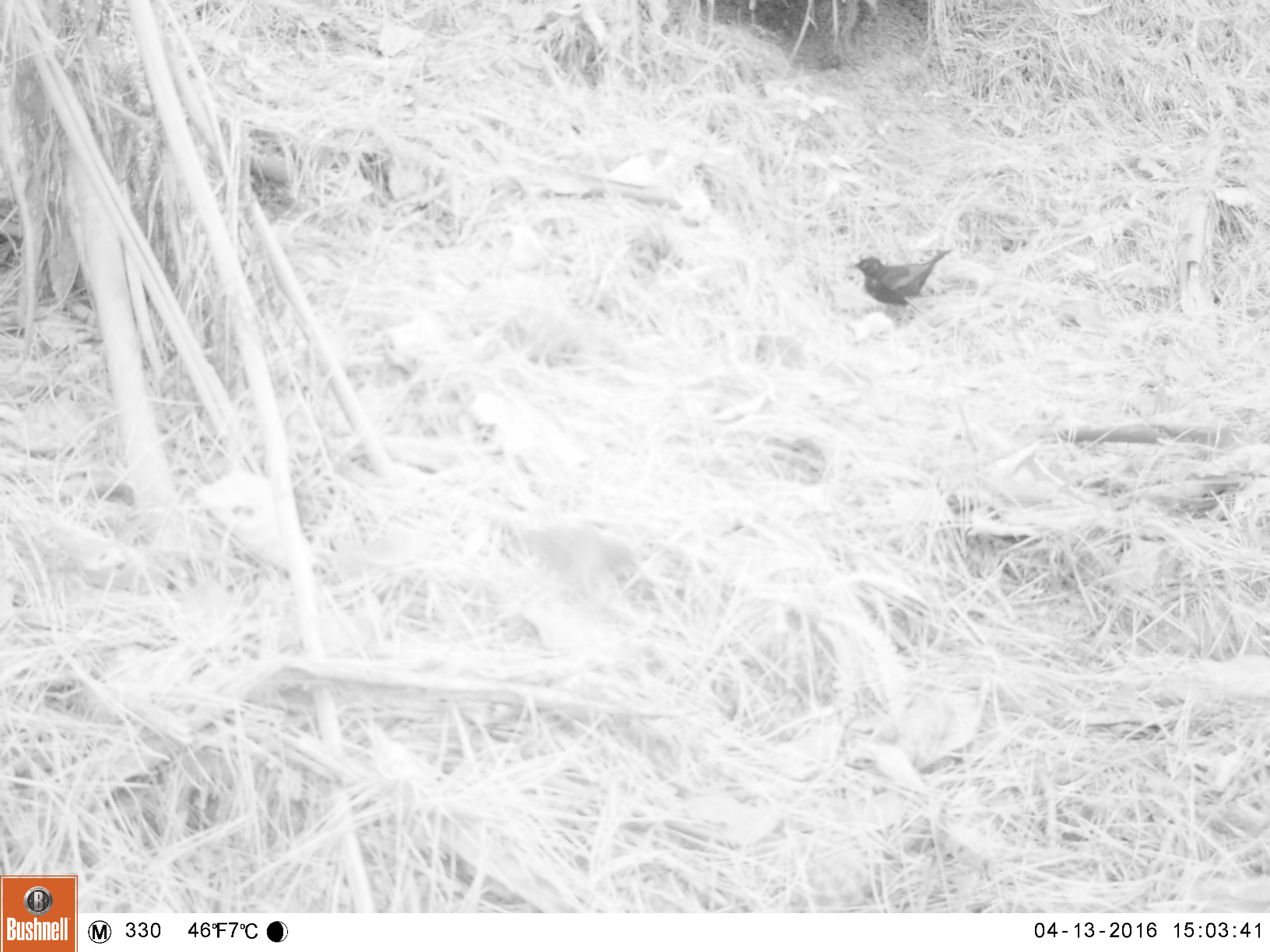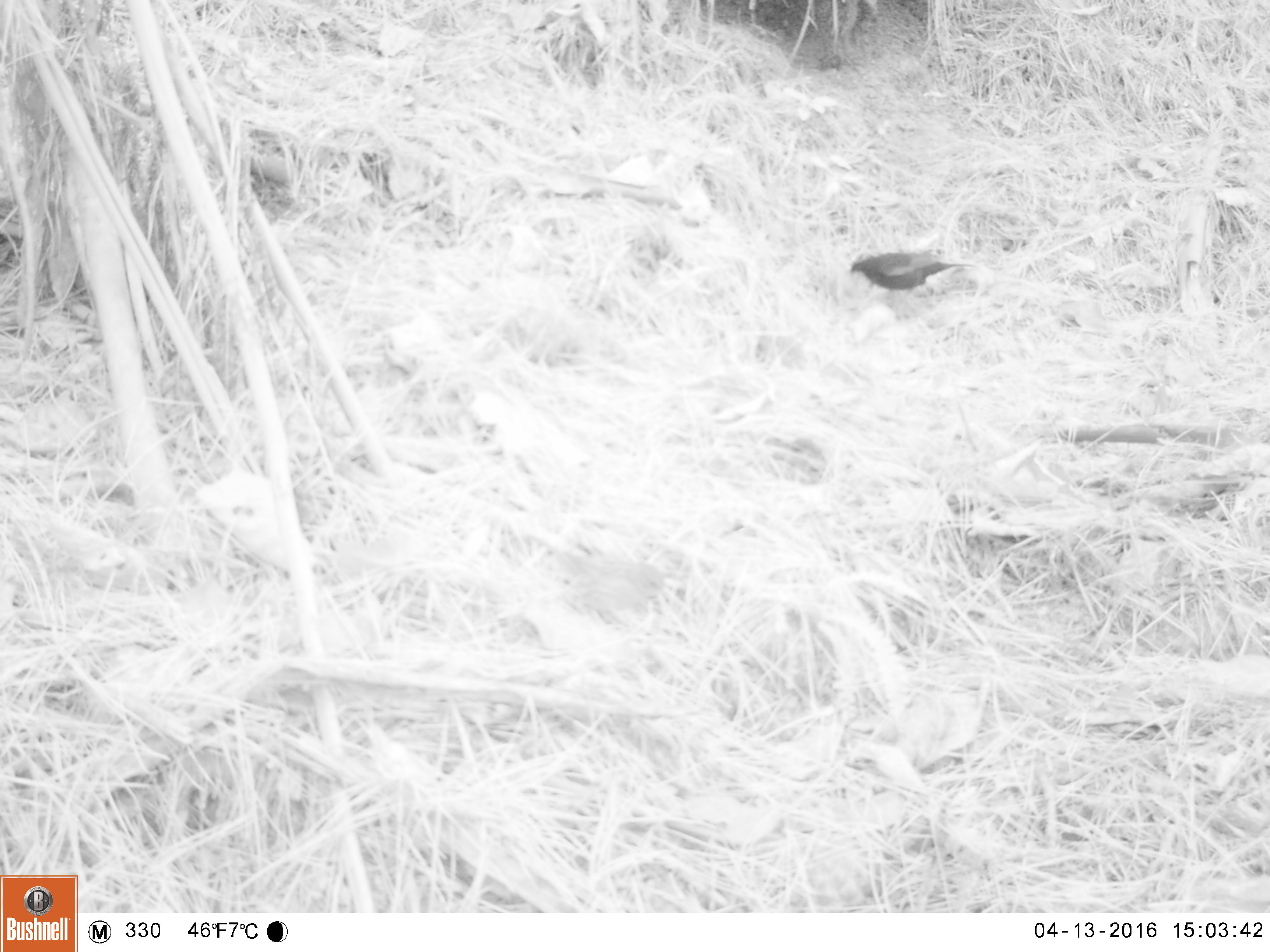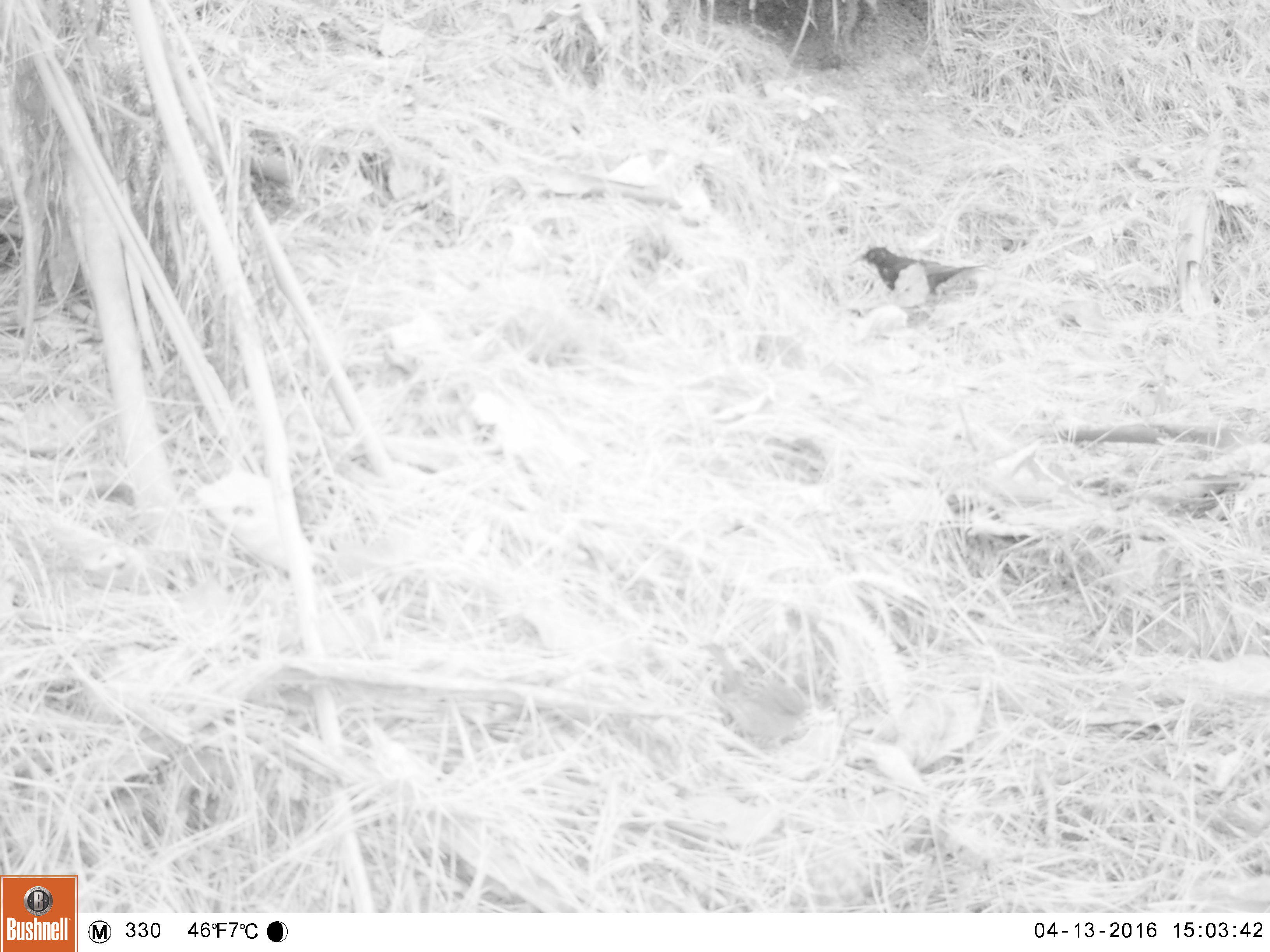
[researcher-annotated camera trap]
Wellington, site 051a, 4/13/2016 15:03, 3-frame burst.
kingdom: Animalia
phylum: Chordata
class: Aves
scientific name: Aves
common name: bird